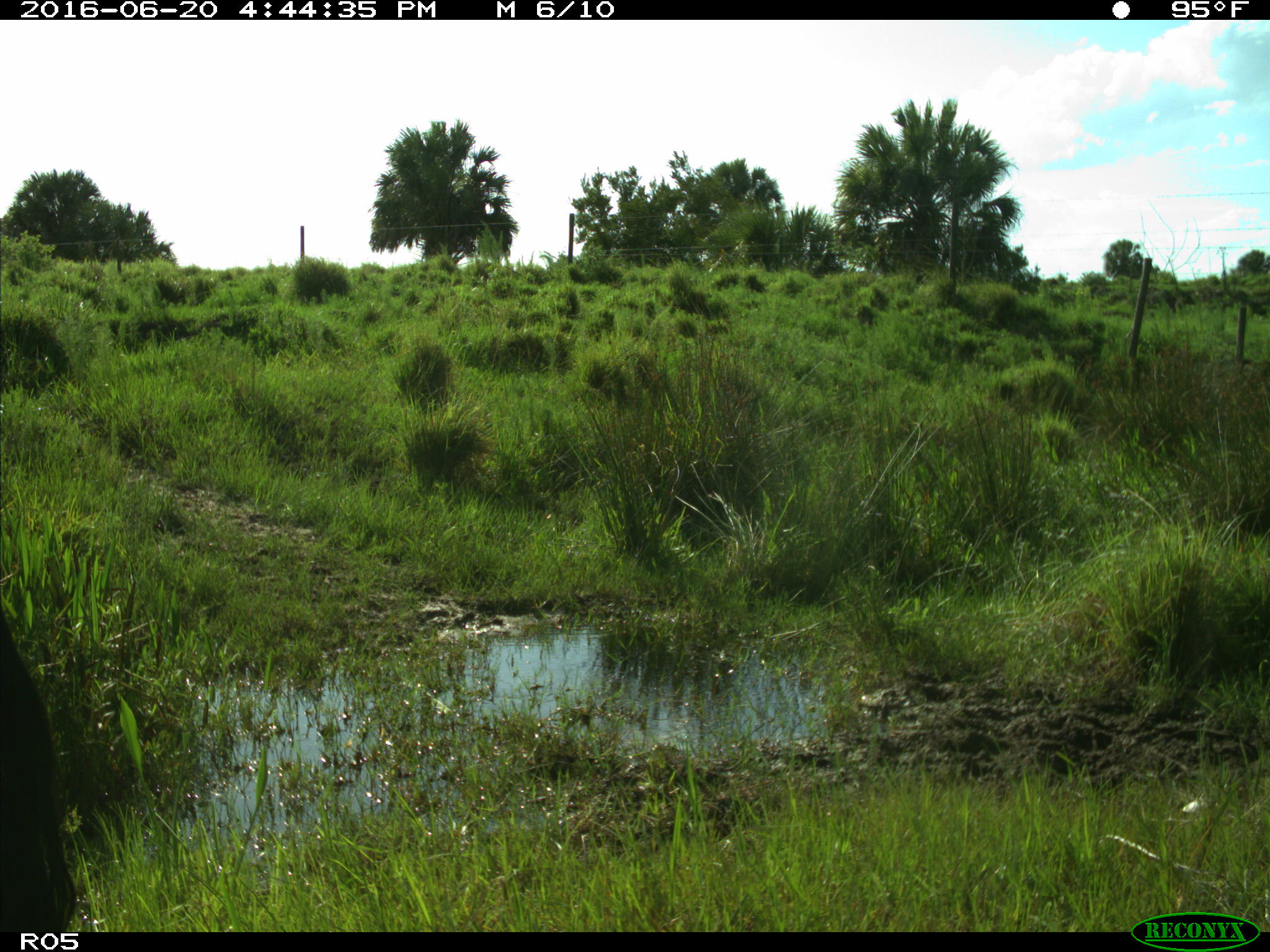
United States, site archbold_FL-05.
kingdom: Animalia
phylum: Chordata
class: Mammalia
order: Artiodactyla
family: Bovidae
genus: Bos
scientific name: Bos taurus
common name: domestic cow